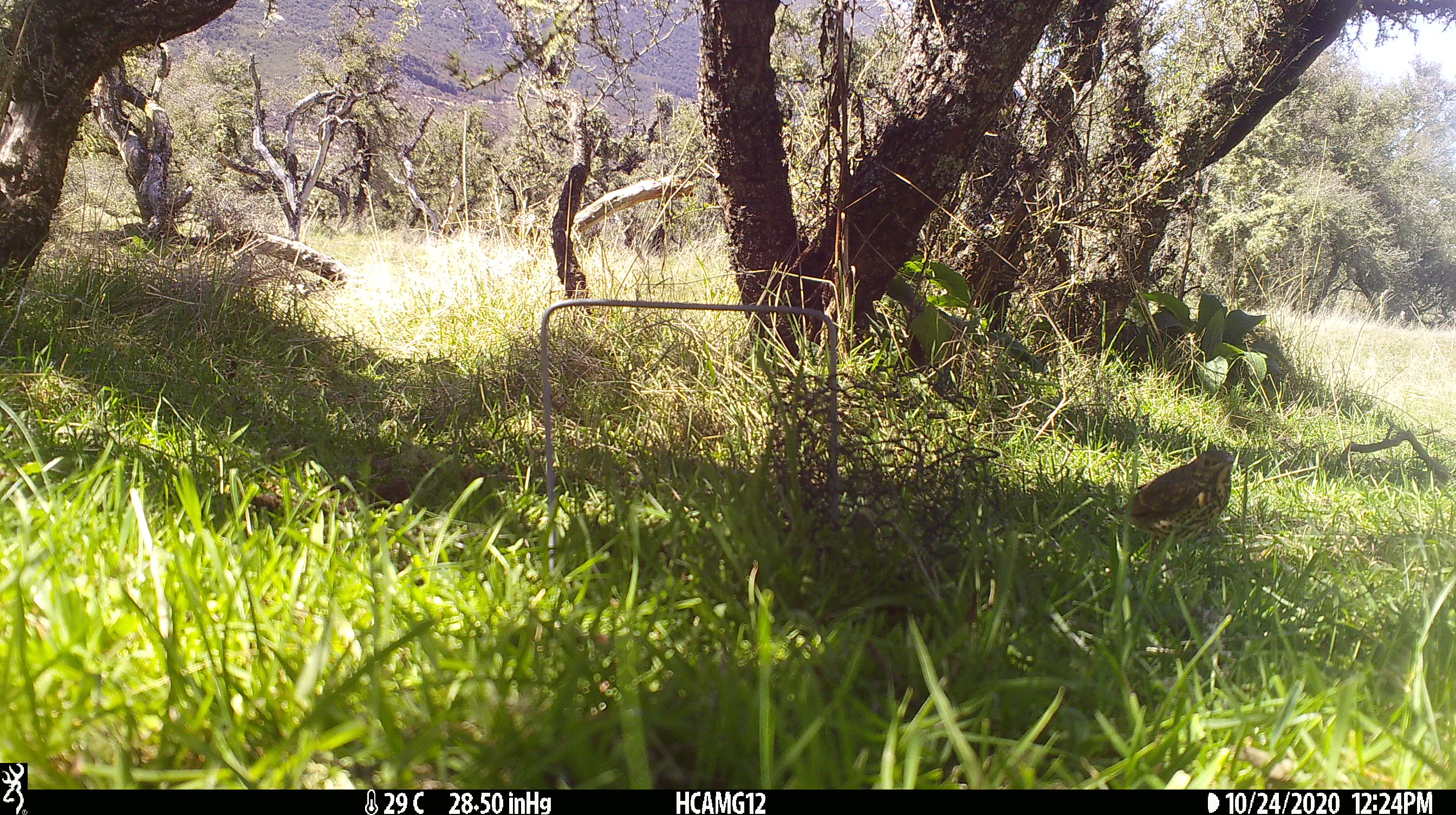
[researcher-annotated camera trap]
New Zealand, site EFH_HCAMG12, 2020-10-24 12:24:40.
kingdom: Animalia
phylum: Chordata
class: Aves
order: Passeriformes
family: Turdidae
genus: Turdus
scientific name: Turdus philomelos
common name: song thrush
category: thrush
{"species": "thrush (song thrush) (Turdus philomelos)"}